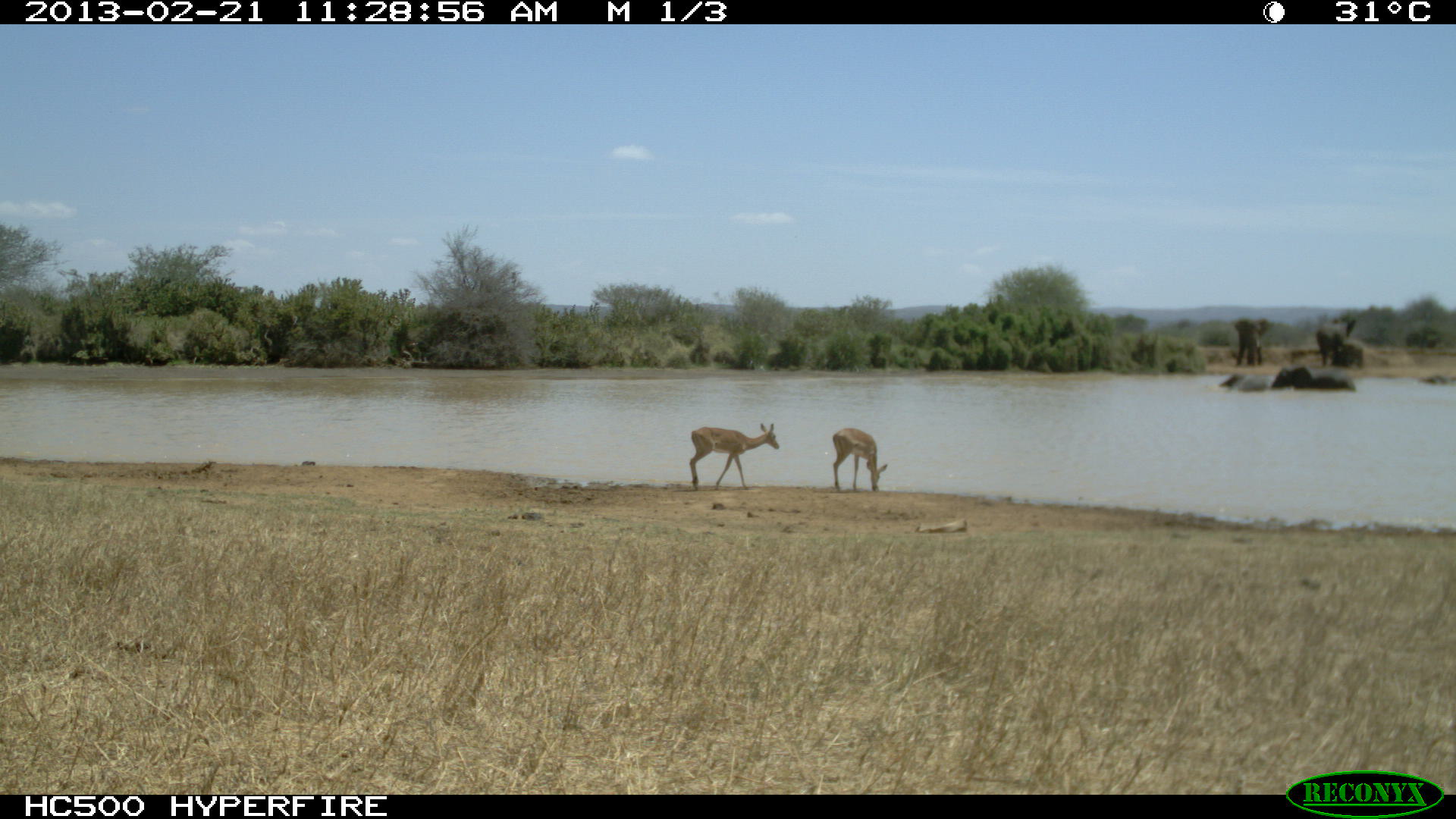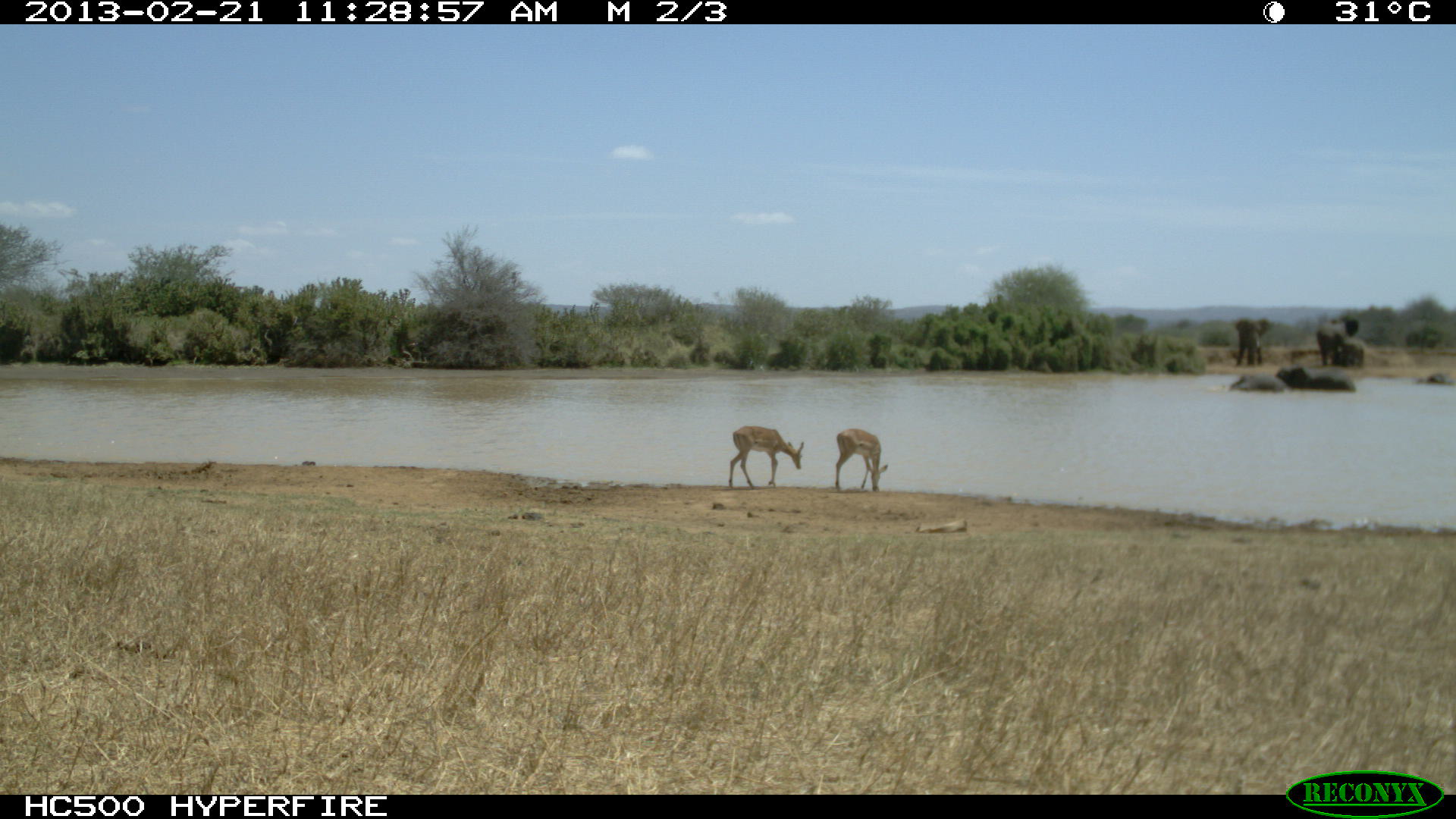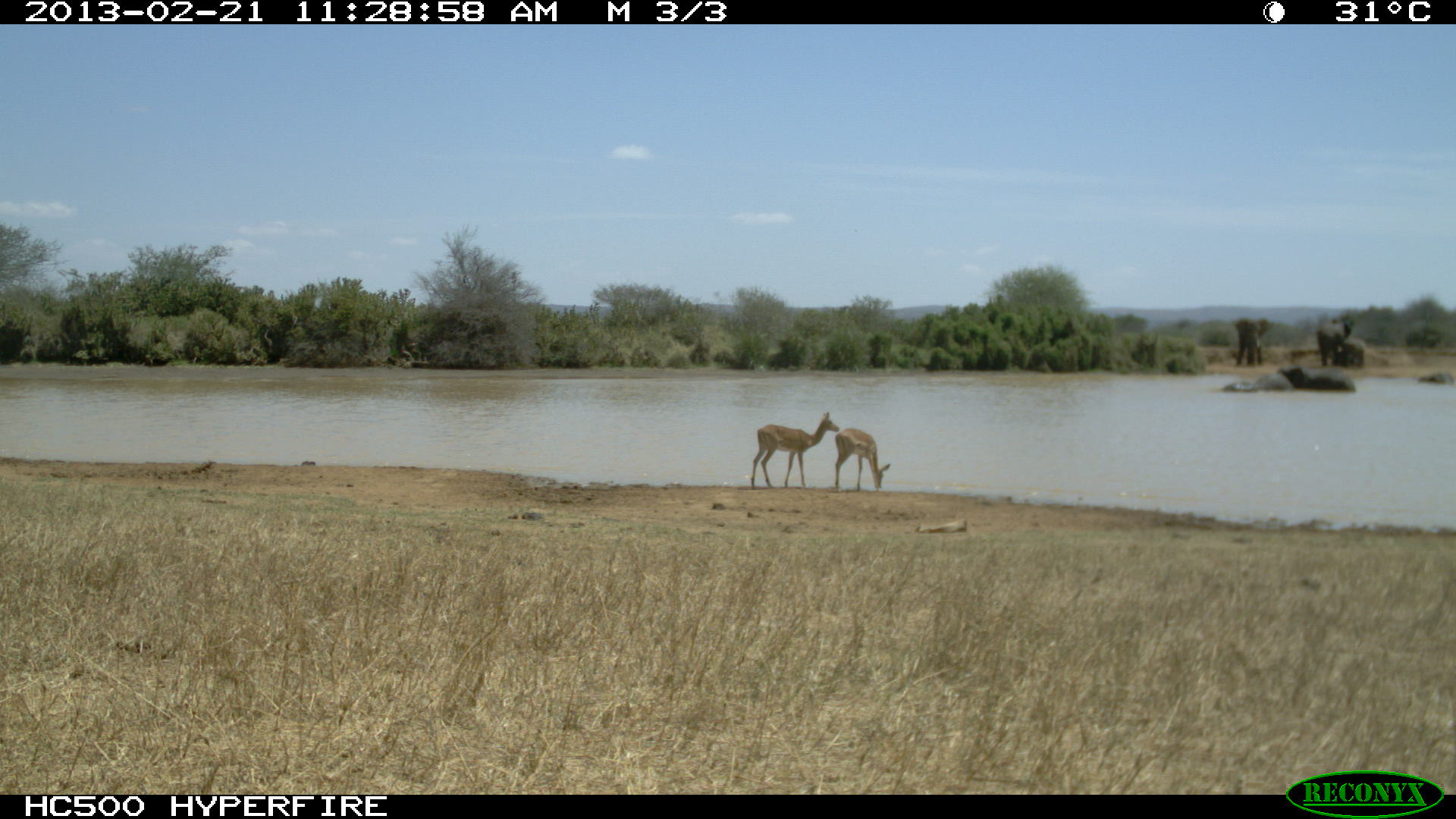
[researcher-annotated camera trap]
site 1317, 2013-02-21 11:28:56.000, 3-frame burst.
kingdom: Animalia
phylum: Chordata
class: Mammalia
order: Artiodactyla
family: Bovidae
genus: Aepyceros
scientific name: Aepyceros melampus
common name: impala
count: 2